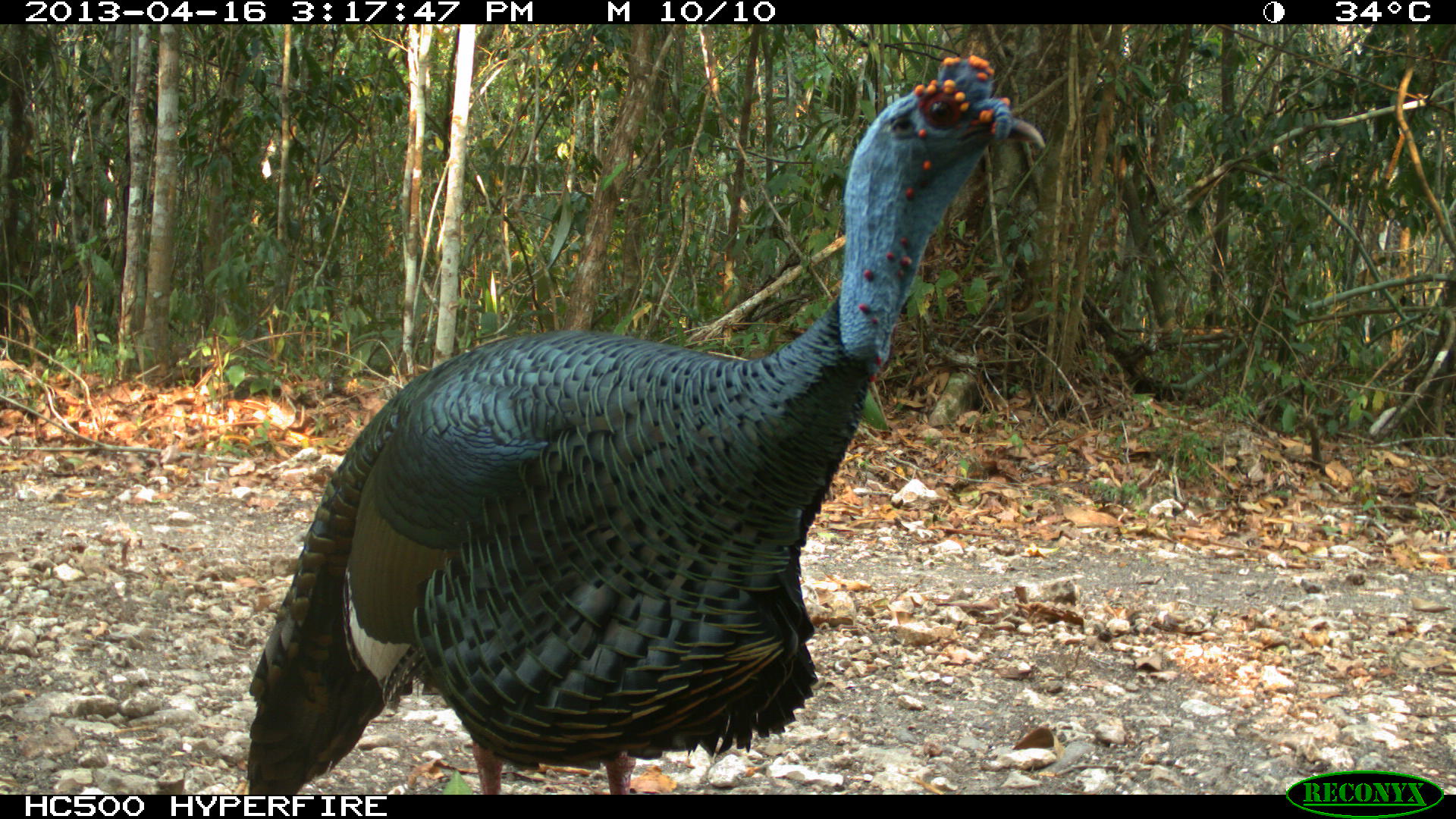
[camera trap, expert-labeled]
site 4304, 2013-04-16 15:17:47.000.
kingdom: Animalia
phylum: Chordata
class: Aves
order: Galliformes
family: Phasianidae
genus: Meleagris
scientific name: Meleagris ocellata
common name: ocellated turkey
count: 1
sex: male